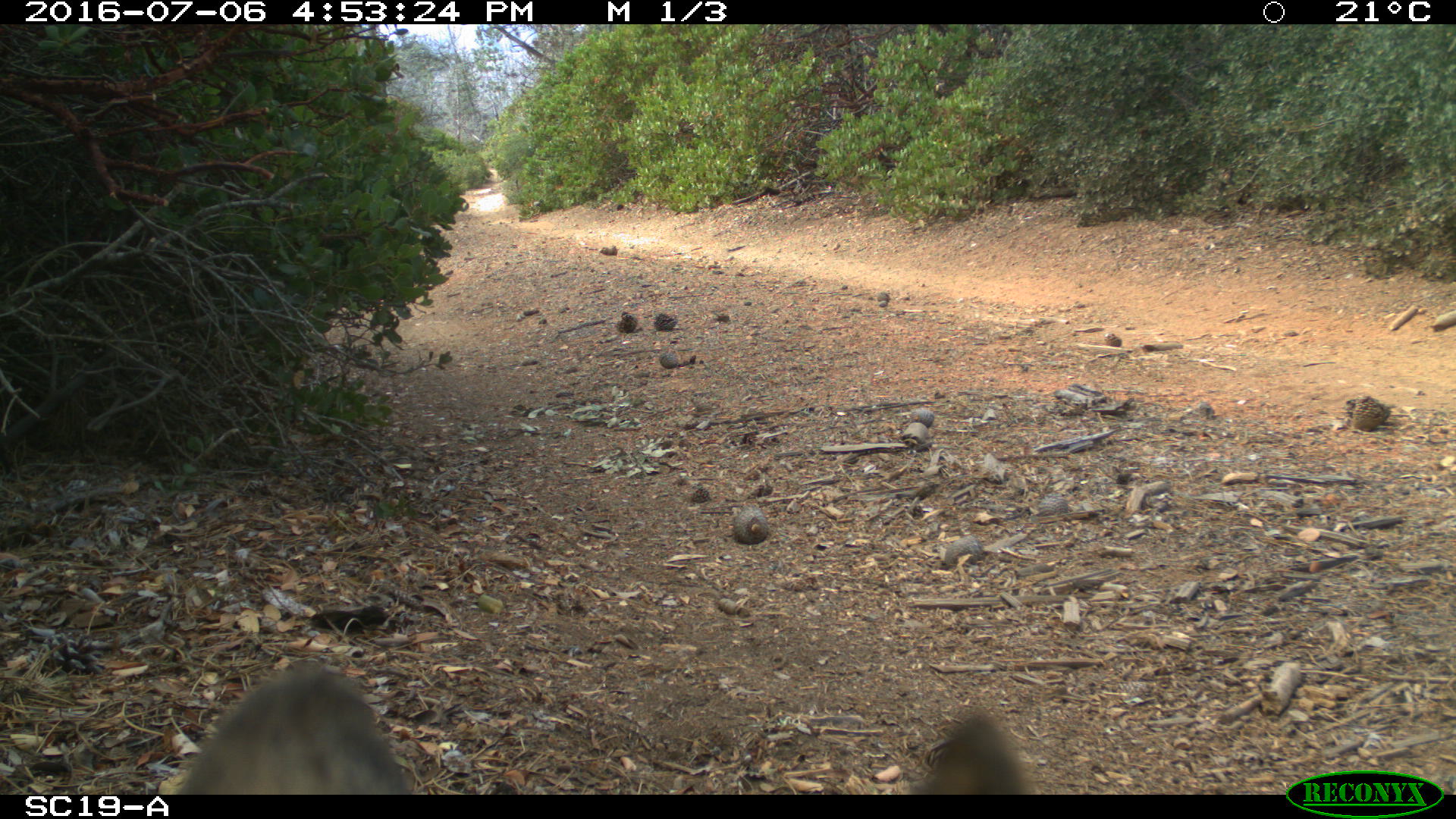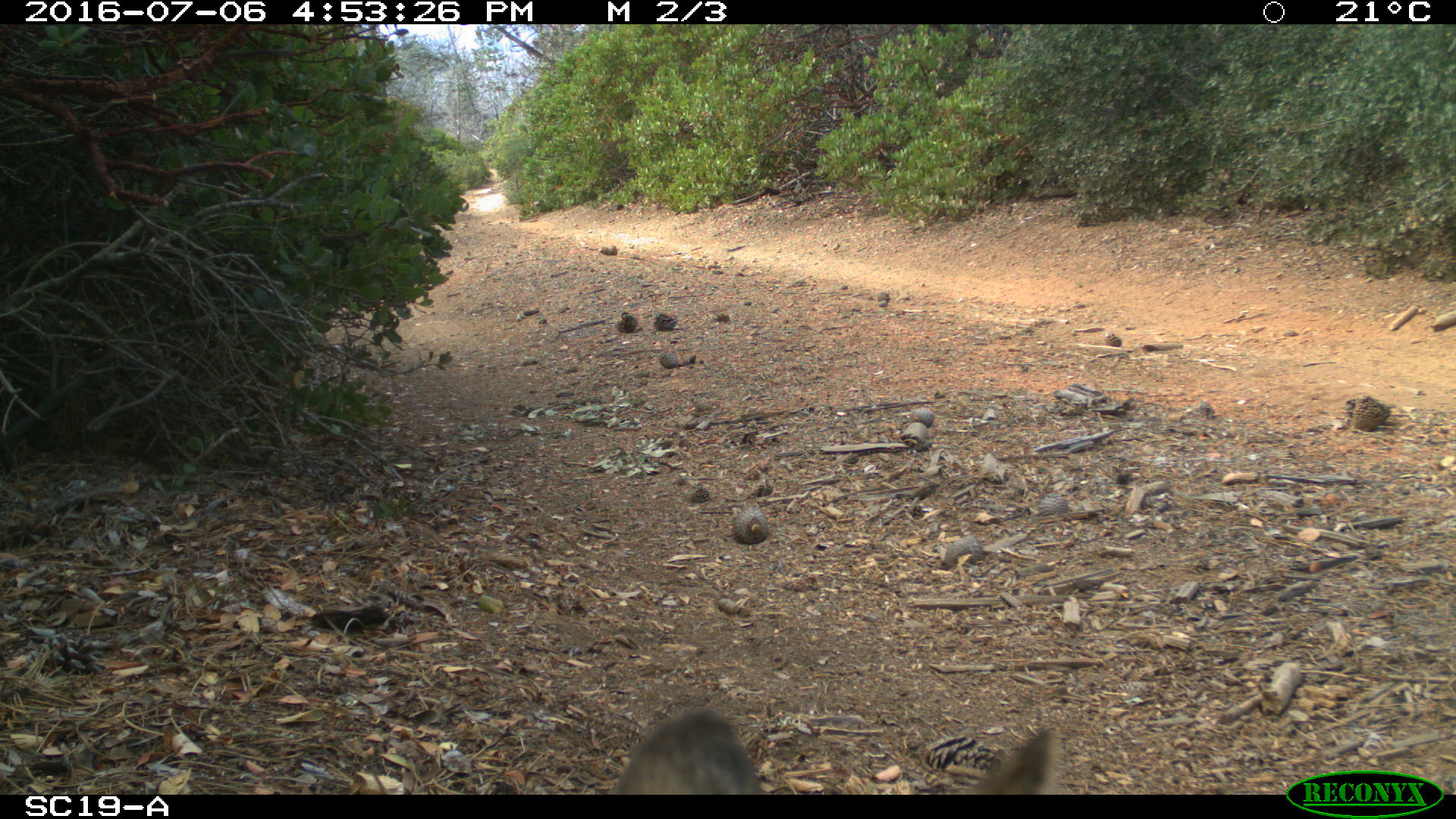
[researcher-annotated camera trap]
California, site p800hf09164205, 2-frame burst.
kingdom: Animalia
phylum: Chordata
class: Mammalia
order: Carnivora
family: Canidae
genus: Urocyon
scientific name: Urocyon littoralis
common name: island fox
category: fox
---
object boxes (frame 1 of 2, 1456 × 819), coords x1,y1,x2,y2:
fox: 152,657,1037,794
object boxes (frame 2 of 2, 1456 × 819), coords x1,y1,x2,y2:
fox: 613,707,1062,794